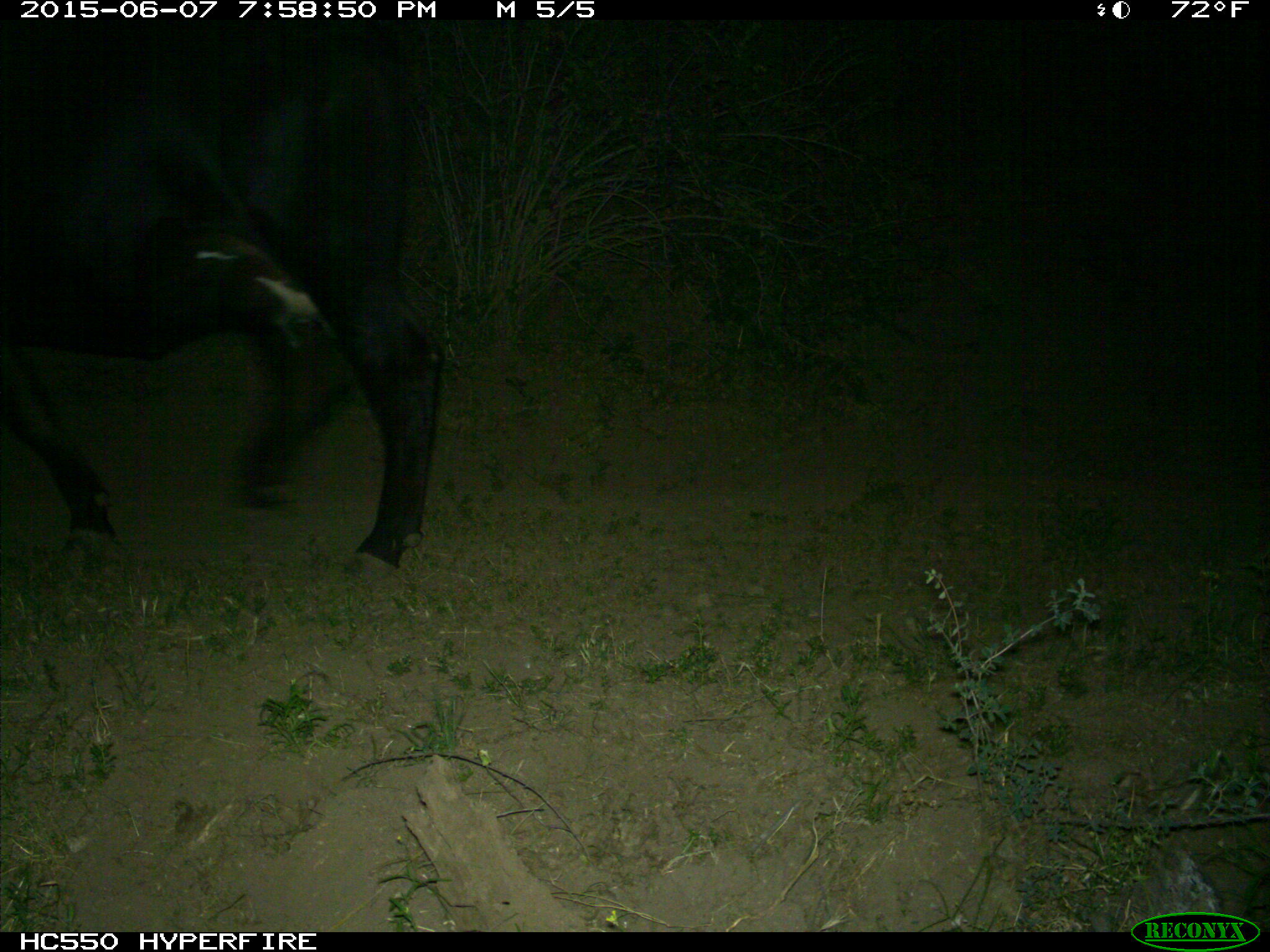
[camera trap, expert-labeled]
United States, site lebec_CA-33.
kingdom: Animalia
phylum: Chordata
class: Mammalia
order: Artiodactyla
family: Bovidae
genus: Bos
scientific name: Bos taurus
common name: domestic cow